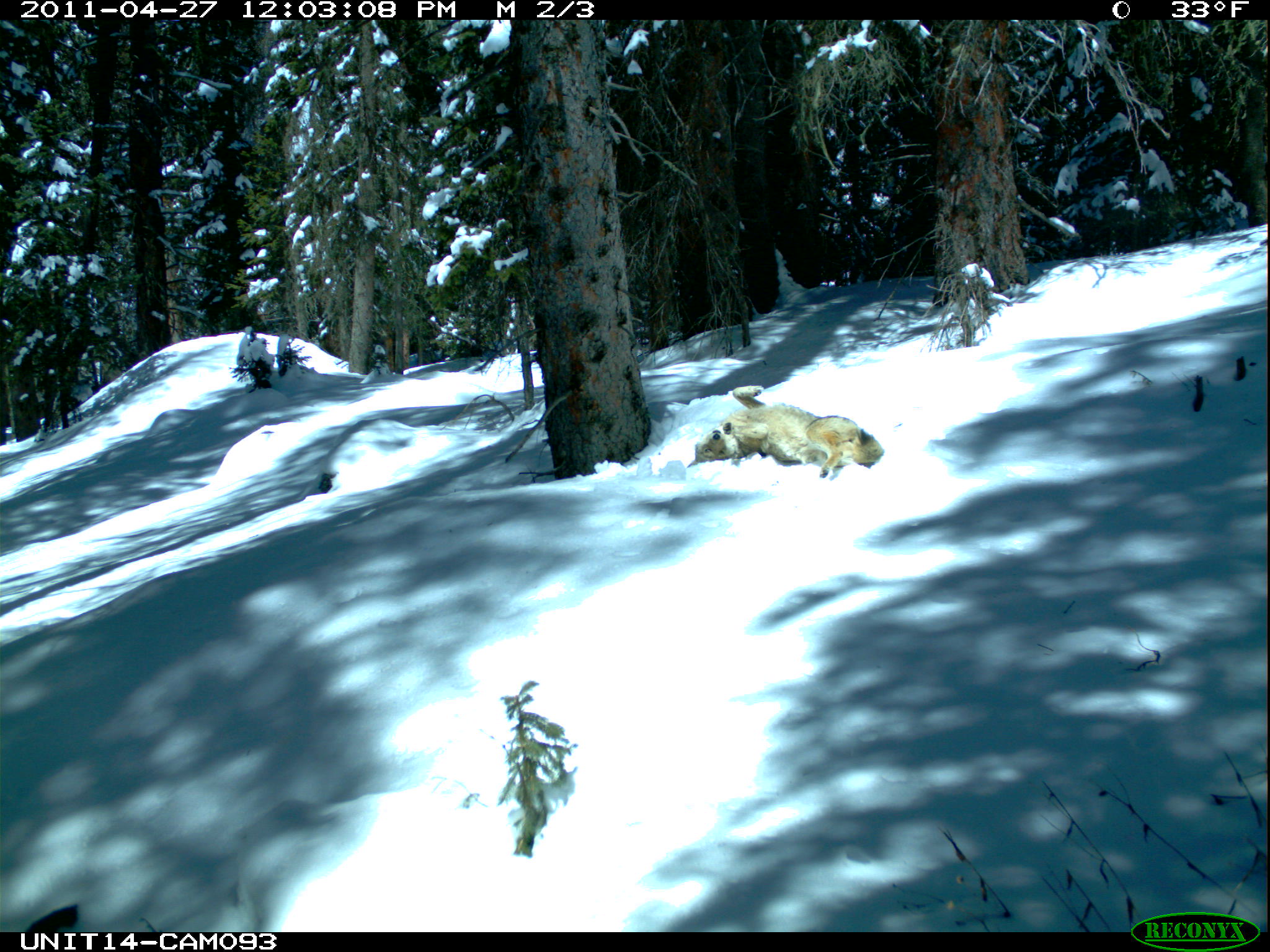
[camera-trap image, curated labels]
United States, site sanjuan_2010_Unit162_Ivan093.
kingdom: Animalia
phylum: Chordata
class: Mammalia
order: Carnivora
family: Canidae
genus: Canis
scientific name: Canis latrans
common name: coyote